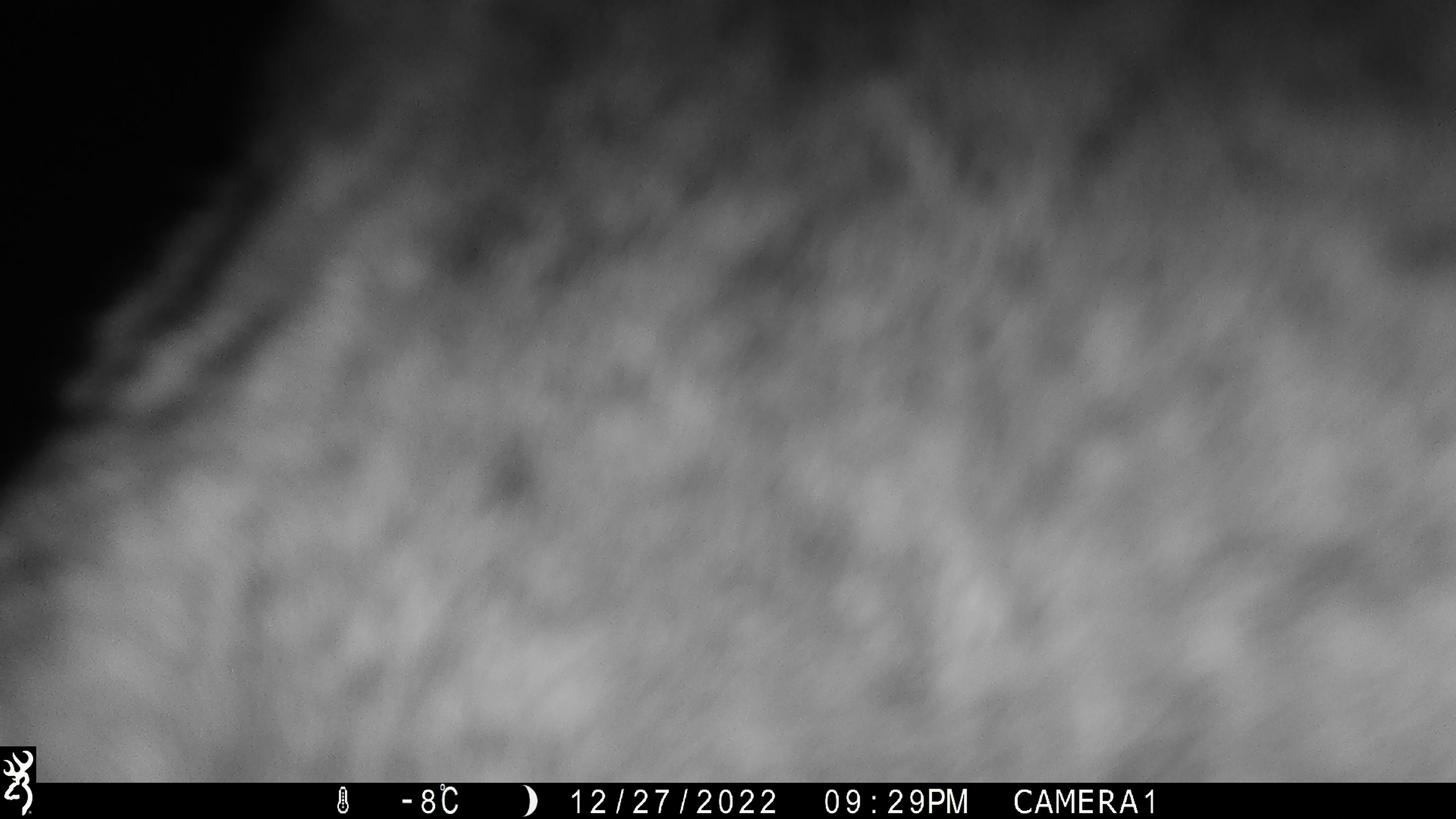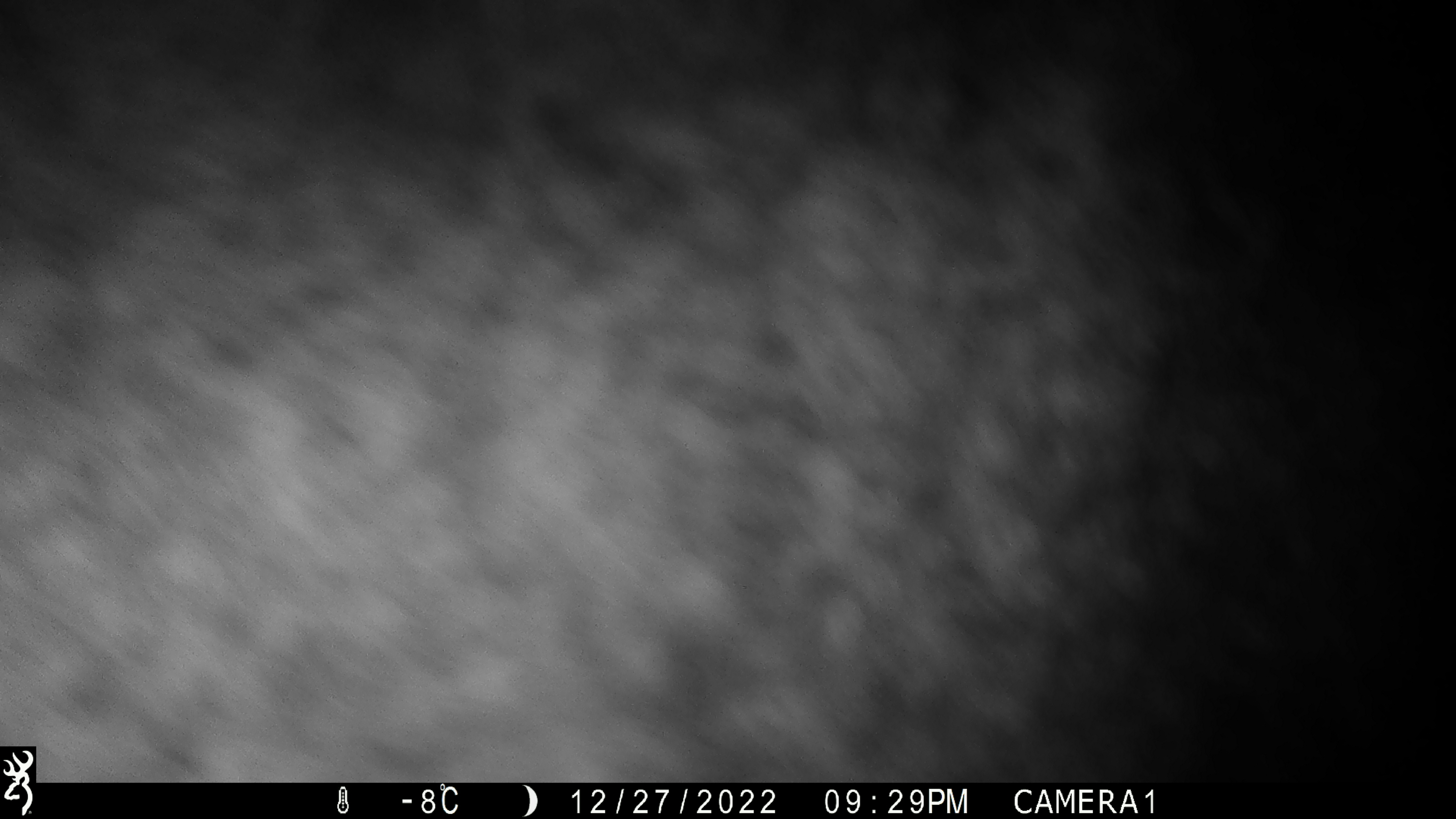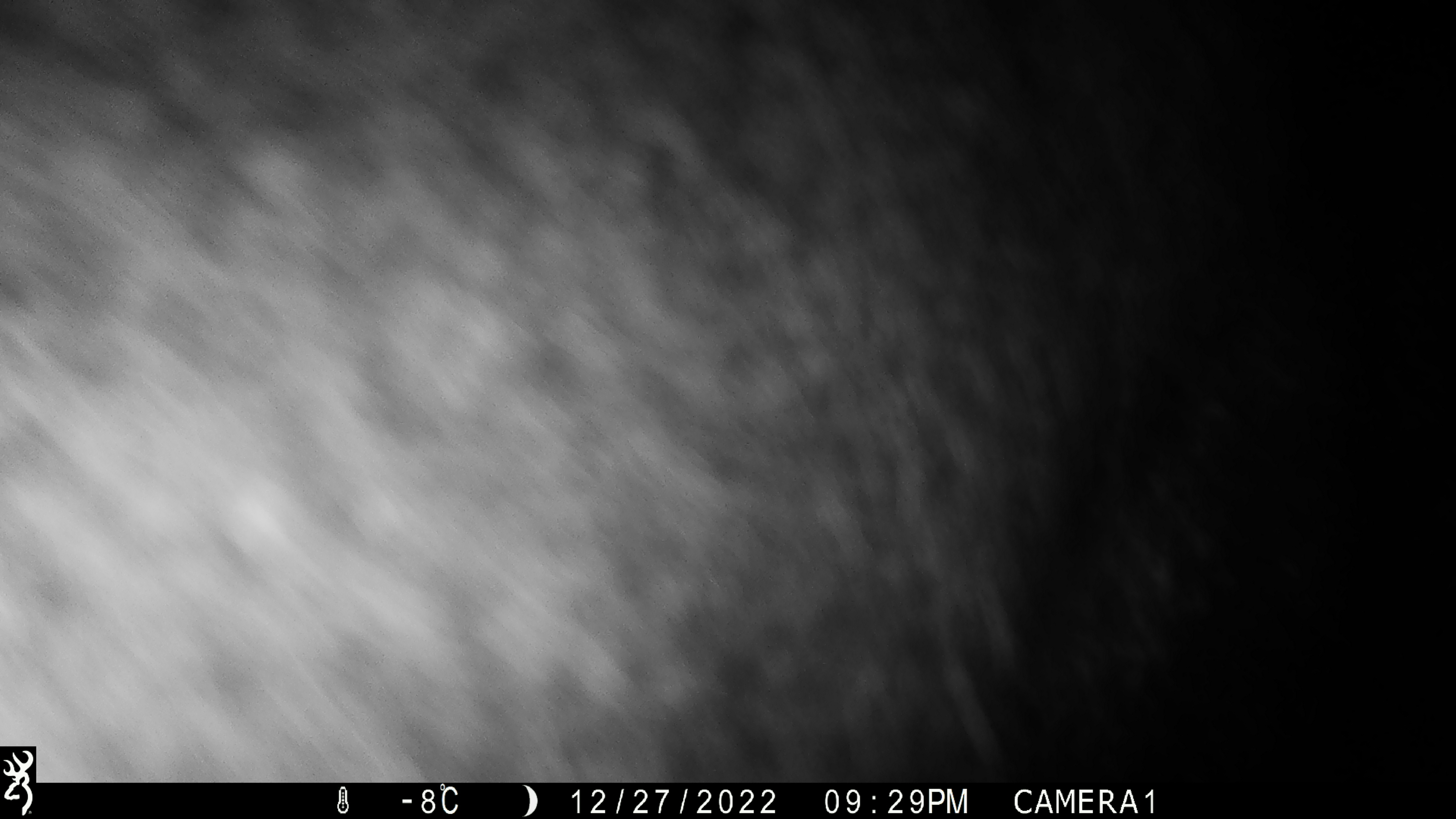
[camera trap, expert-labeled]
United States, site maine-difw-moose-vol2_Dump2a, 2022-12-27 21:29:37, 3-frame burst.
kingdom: Animalia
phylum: Chordata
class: Mammalia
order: Artiodactyla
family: Cervidae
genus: Alces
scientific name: Alces alces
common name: moose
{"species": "moose (Alces alces)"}